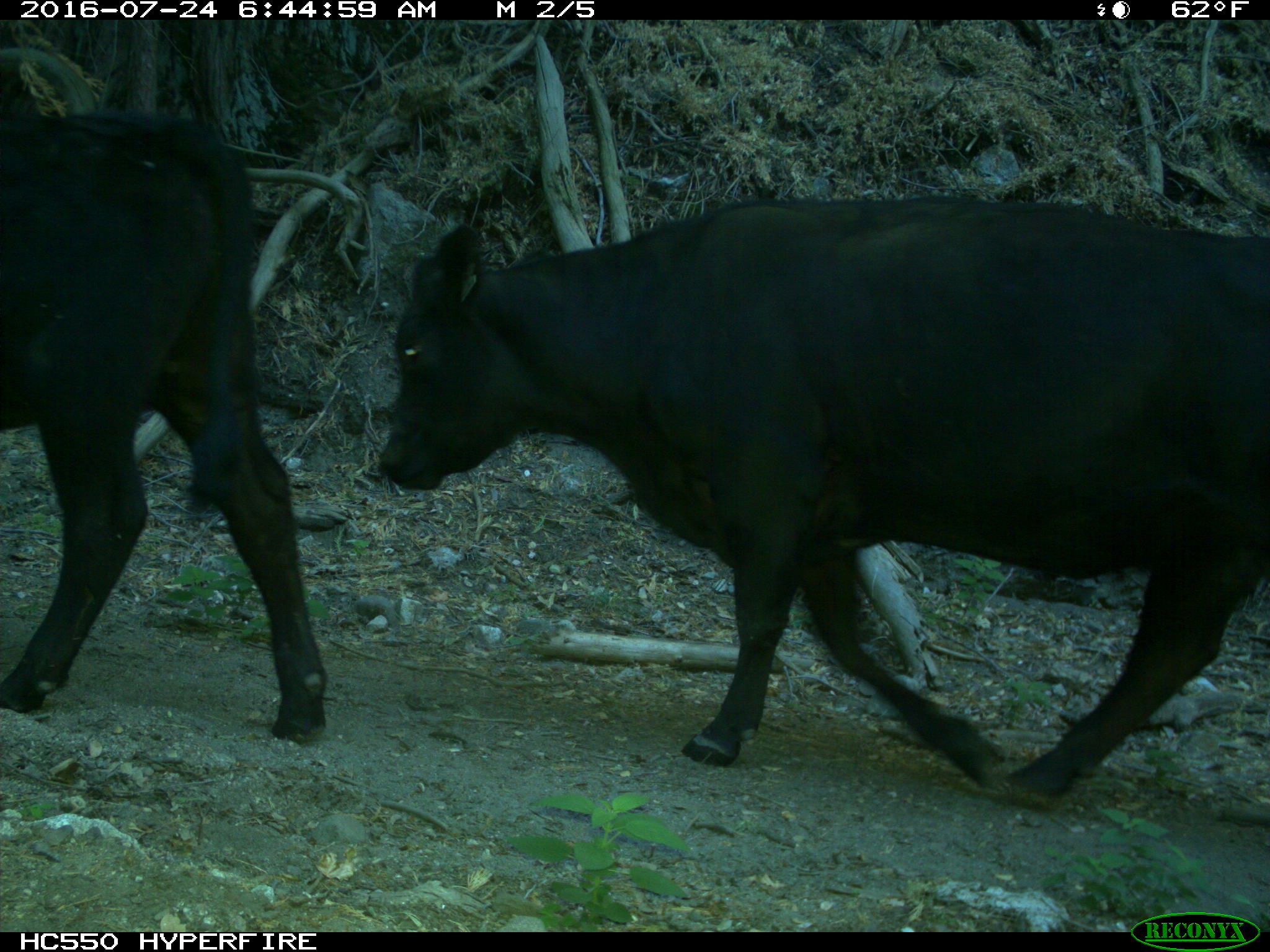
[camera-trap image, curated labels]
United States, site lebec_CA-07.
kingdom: Animalia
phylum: Chordata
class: Mammalia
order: Artiodactyla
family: Bovidae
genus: Bos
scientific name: Bos taurus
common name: domestic cow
Bos taurus (domestic cow).